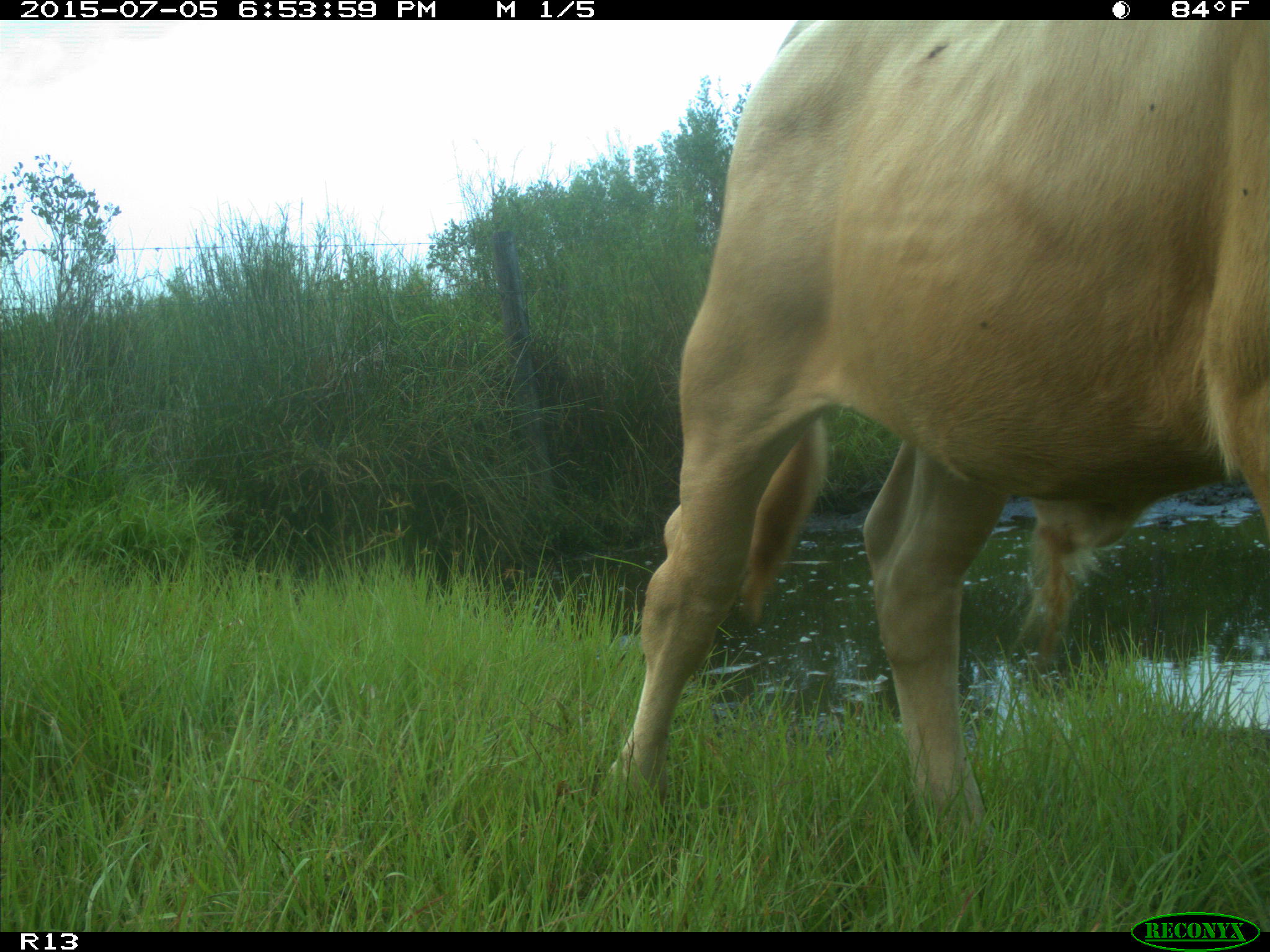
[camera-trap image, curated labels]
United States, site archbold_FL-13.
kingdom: Animalia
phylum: Chordata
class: Mammalia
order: Artiodactyla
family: Bovidae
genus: Bos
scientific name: Bos taurus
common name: domestic cow